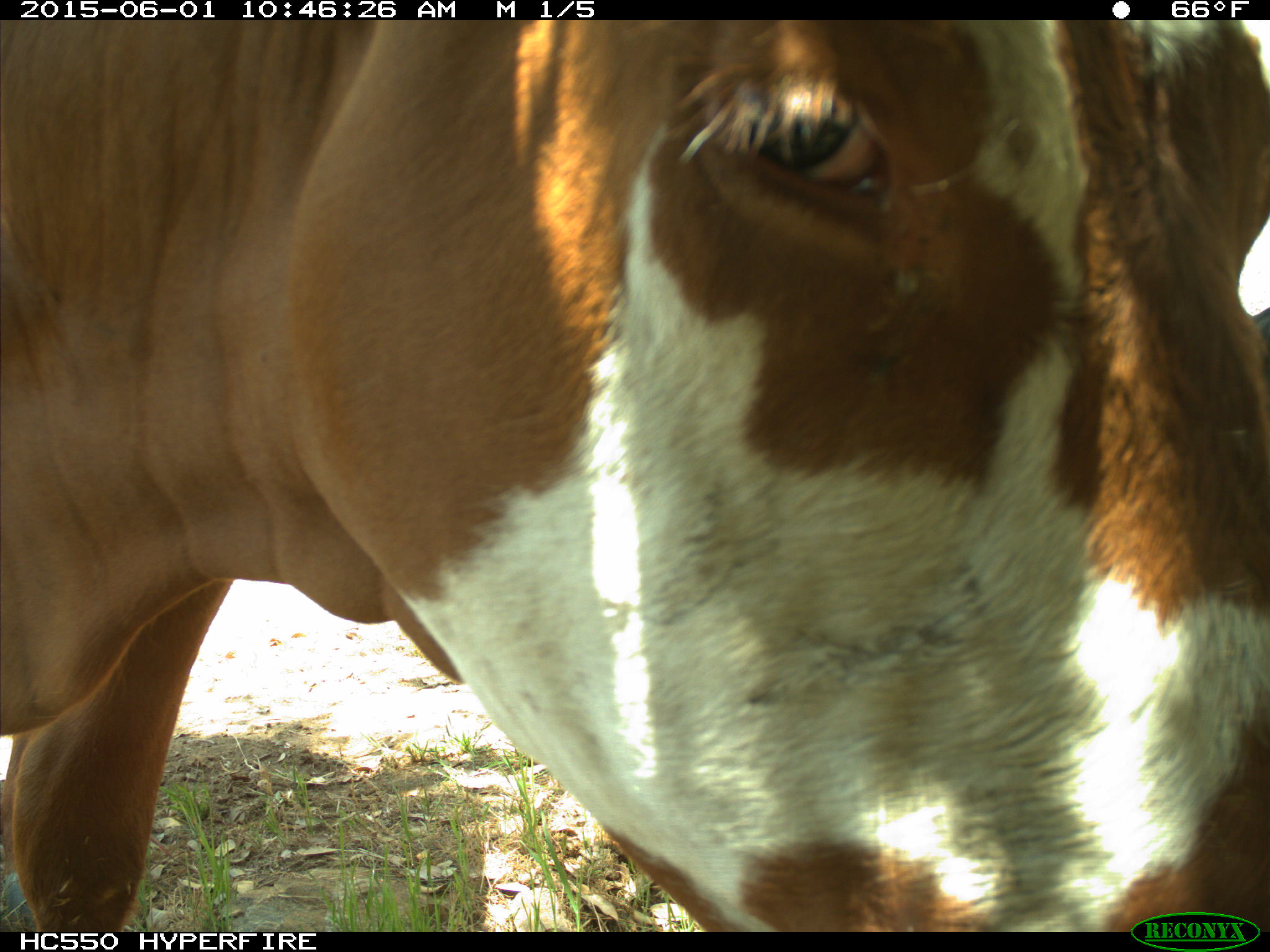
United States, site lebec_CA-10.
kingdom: Animalia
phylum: Chordata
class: Mammalia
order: Artiodactyla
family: Bovidae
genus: Bos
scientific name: Bos taurus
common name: domestic cow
Bos taurus (domestic cow).